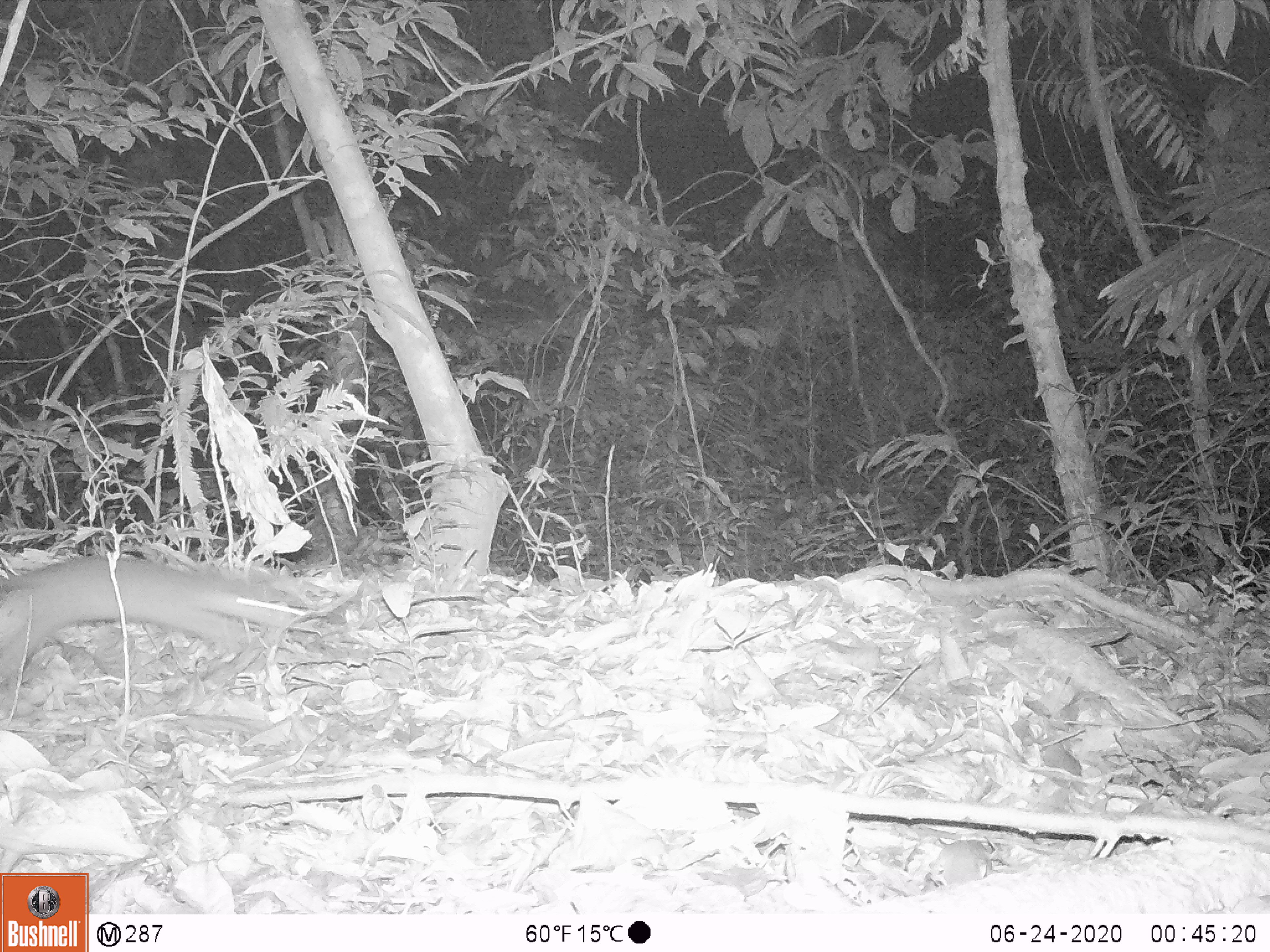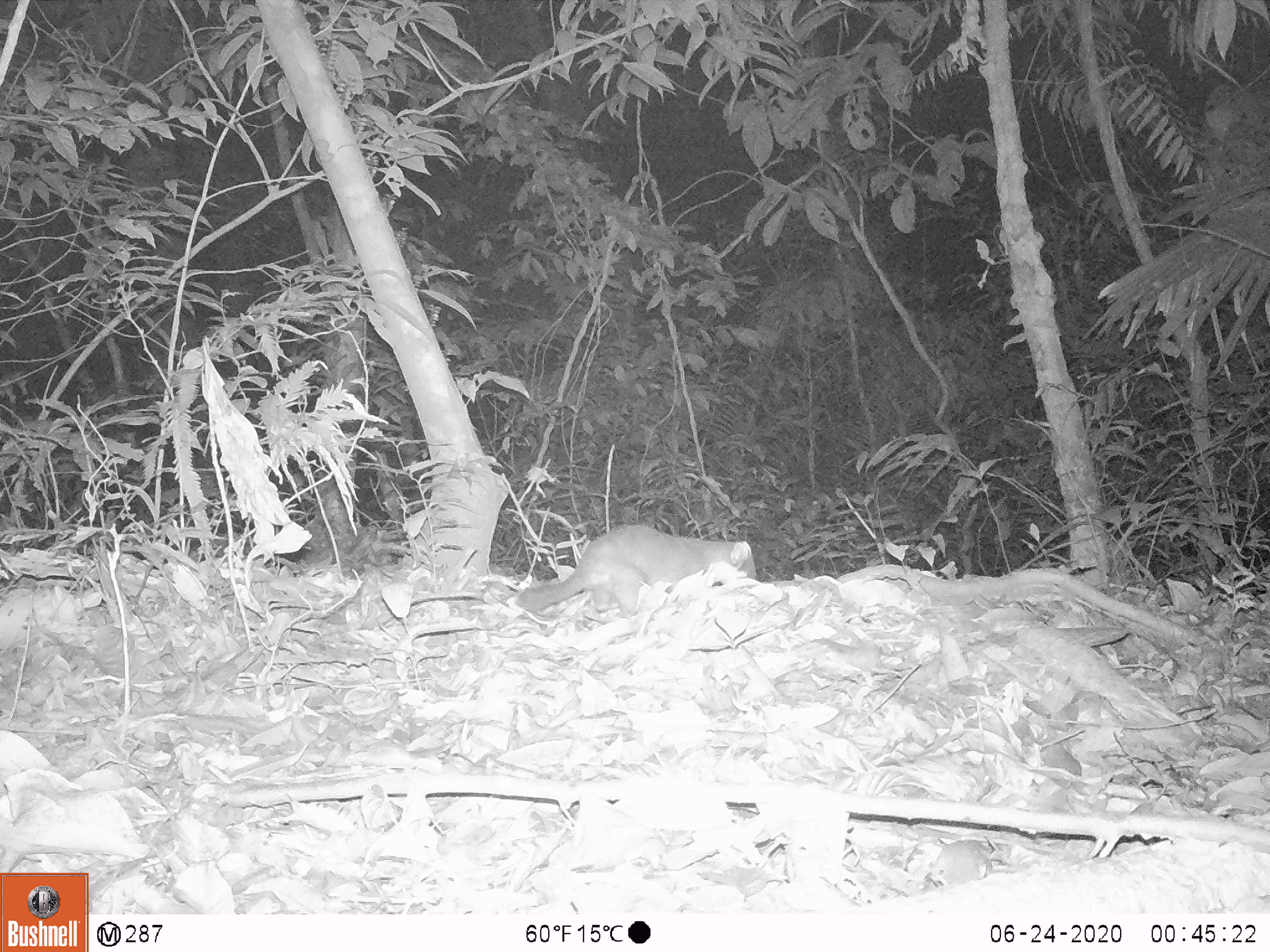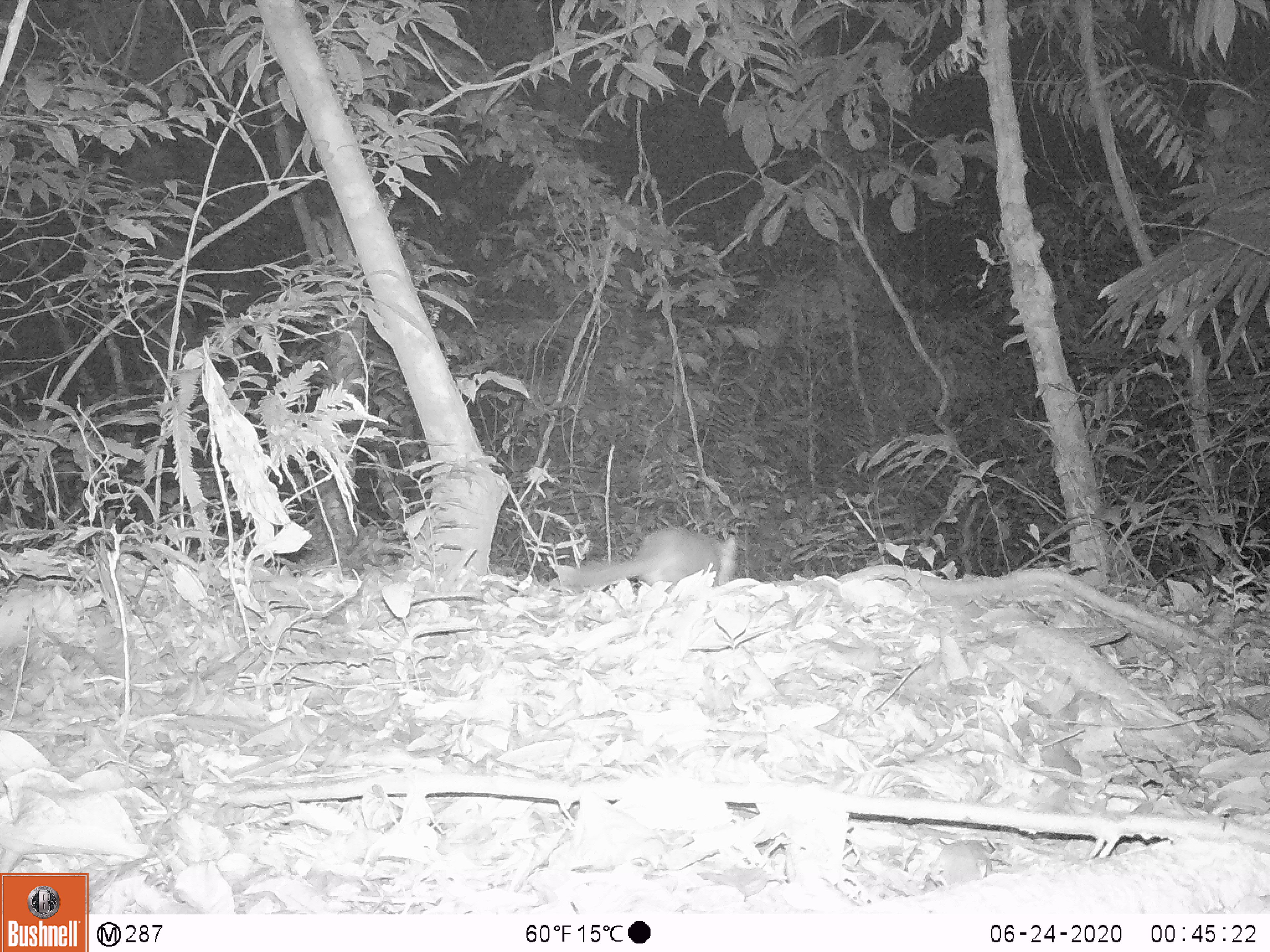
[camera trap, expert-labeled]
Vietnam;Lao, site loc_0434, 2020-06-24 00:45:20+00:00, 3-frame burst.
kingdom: Animalia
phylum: Chordata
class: Mammalia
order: Carnivora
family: Mustelidae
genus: Melogale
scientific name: Melogale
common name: ferret badger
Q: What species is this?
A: Ferret badger (Melogale).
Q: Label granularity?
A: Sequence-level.